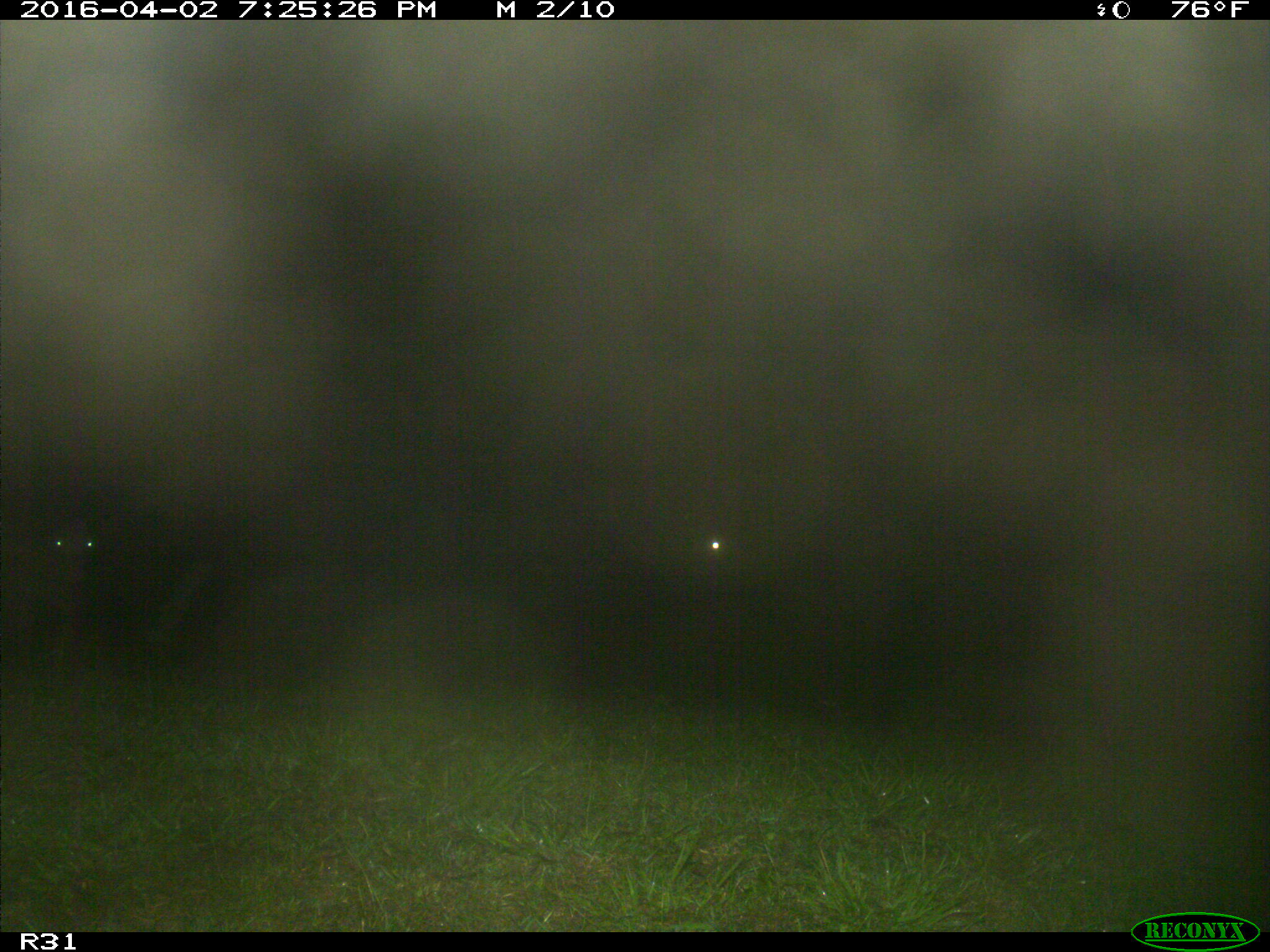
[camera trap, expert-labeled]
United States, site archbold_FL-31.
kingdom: Animalia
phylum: Chordata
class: Mammalia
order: Artiodactyla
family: Bovidae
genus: Bos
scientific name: Bos taurus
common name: domestic cow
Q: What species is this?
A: Bos taurus (domestic cow).